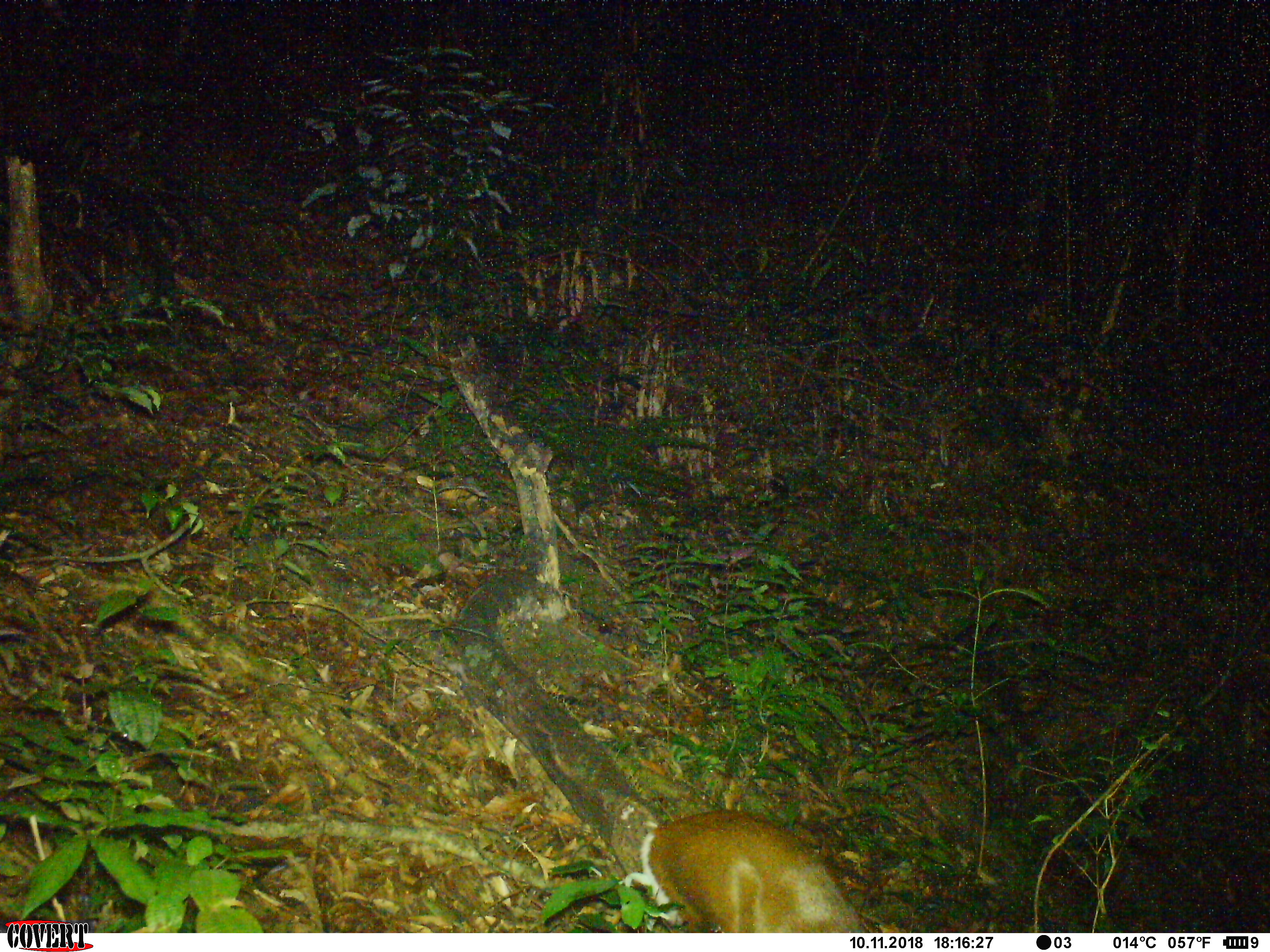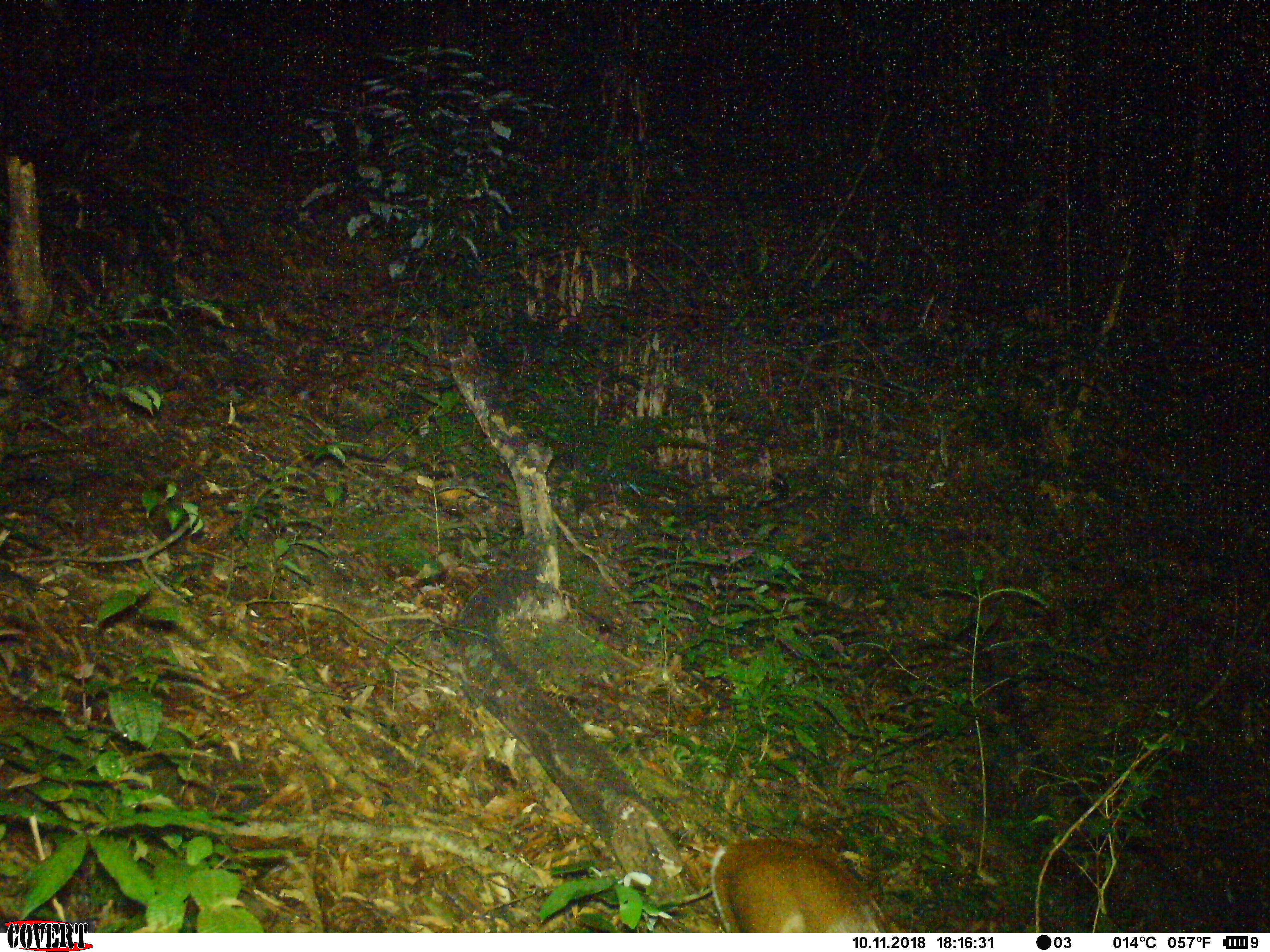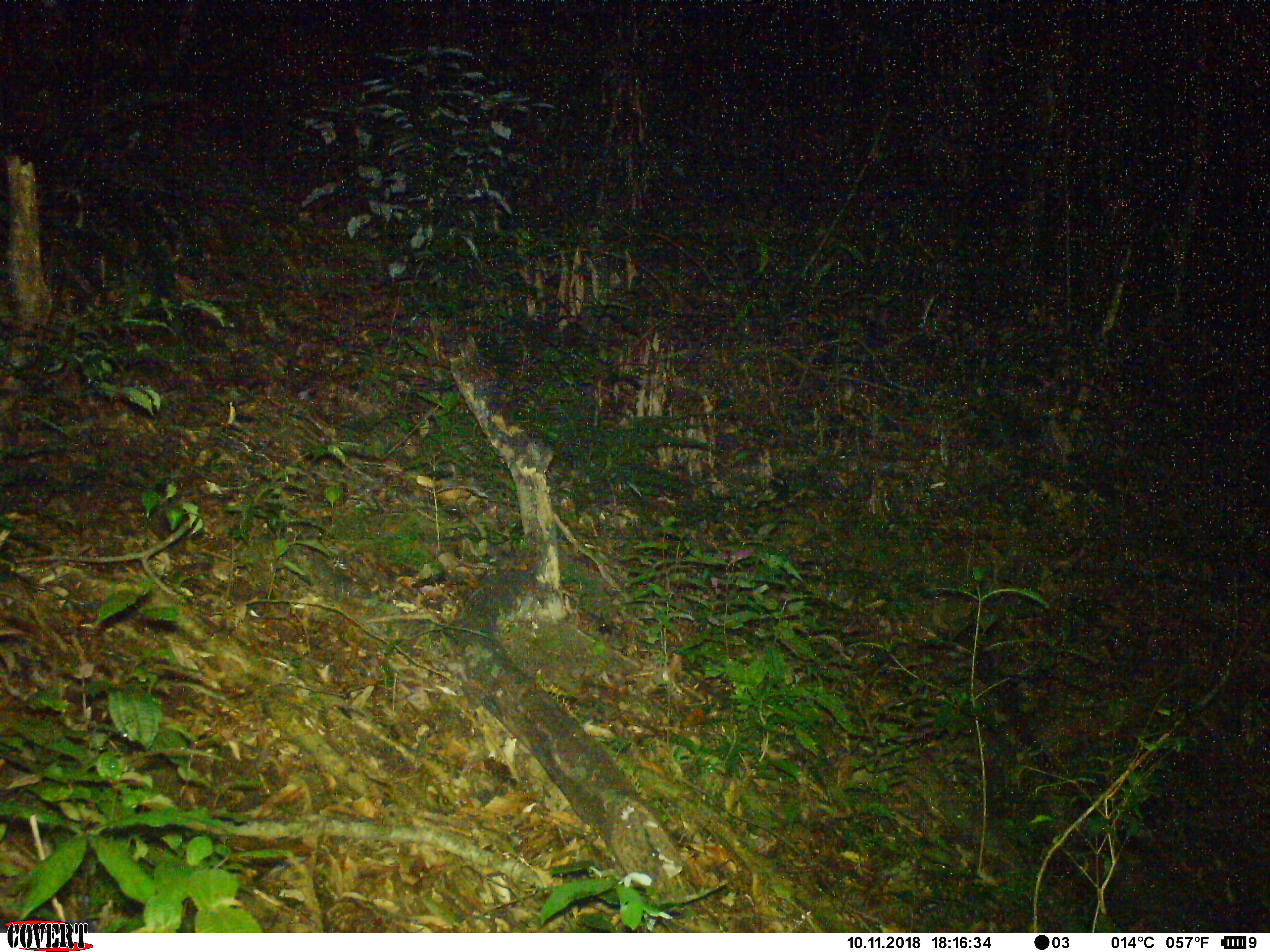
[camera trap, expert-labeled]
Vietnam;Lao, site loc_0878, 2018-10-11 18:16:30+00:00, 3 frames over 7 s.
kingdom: Animalia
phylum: Chordata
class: Mammalia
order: Artiodactyla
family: Cervidae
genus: Muntiacus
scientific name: Muntiacus rooseveltorum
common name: roosevelt's muntjac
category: roosevelts muntjac group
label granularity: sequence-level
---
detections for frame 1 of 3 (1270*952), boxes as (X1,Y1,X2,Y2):
roosevelts muntjac group: (625,808,860,933)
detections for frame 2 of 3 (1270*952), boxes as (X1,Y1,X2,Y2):
roosevelts muntjac group: (707,836,901,931)